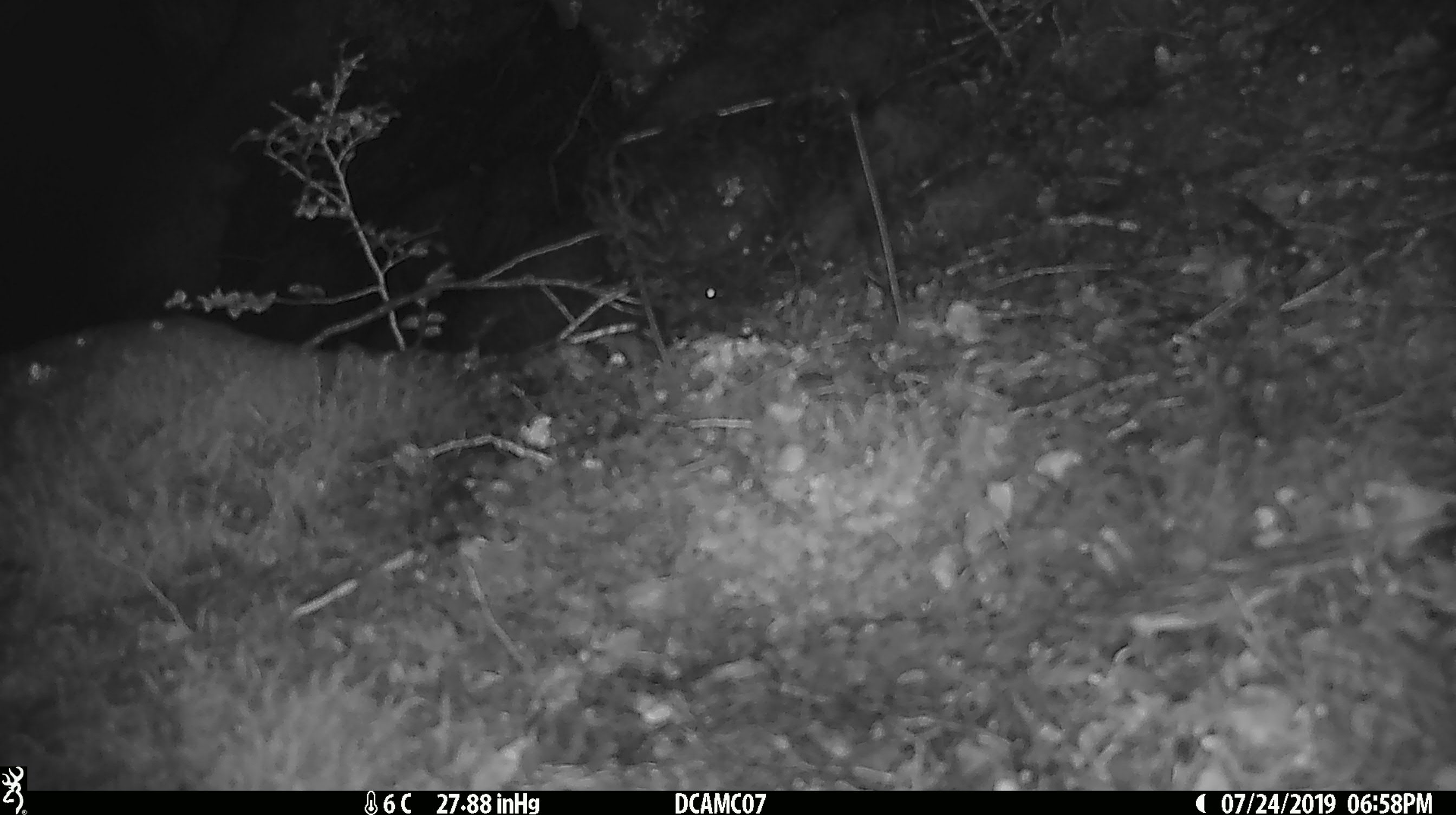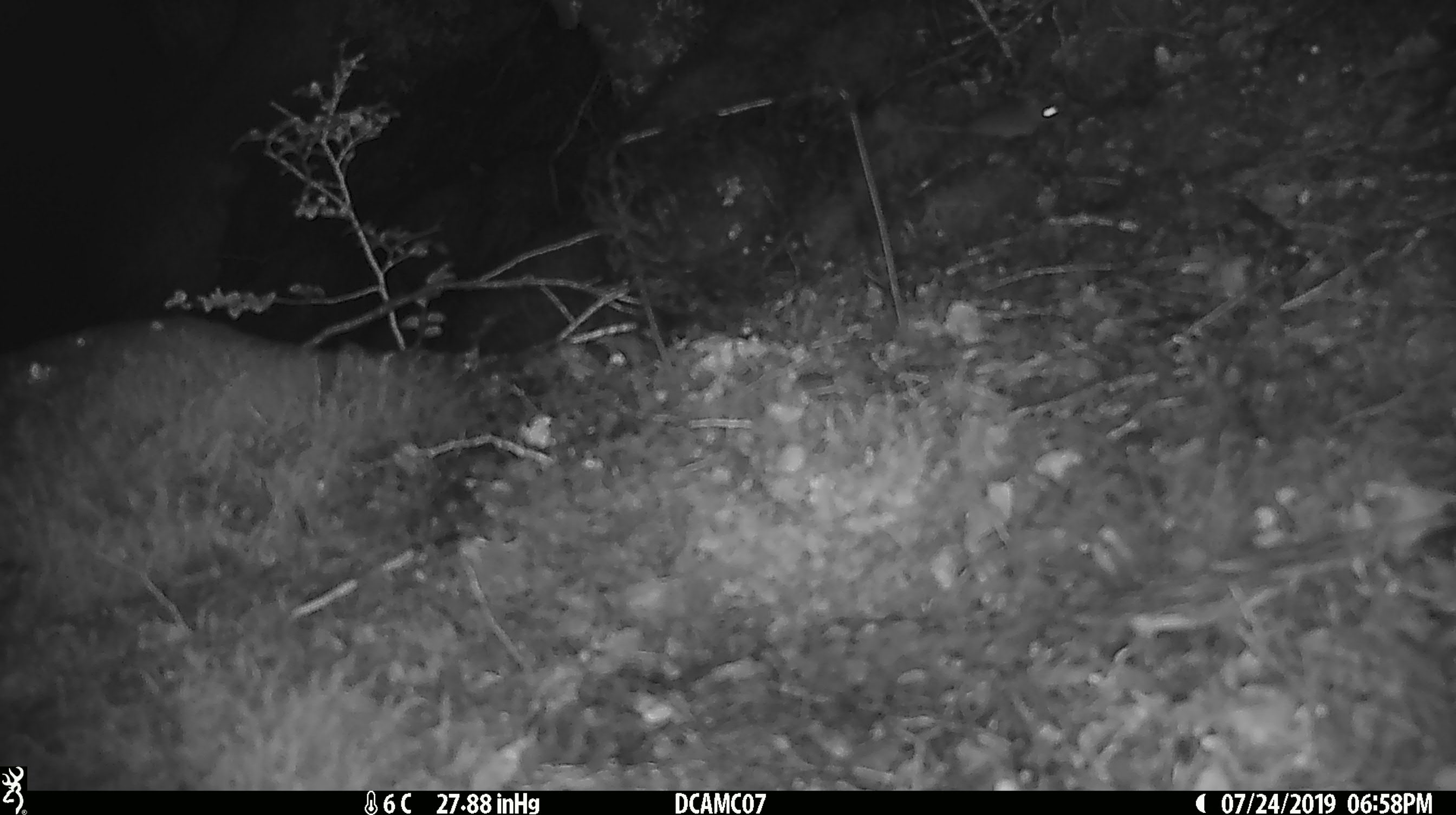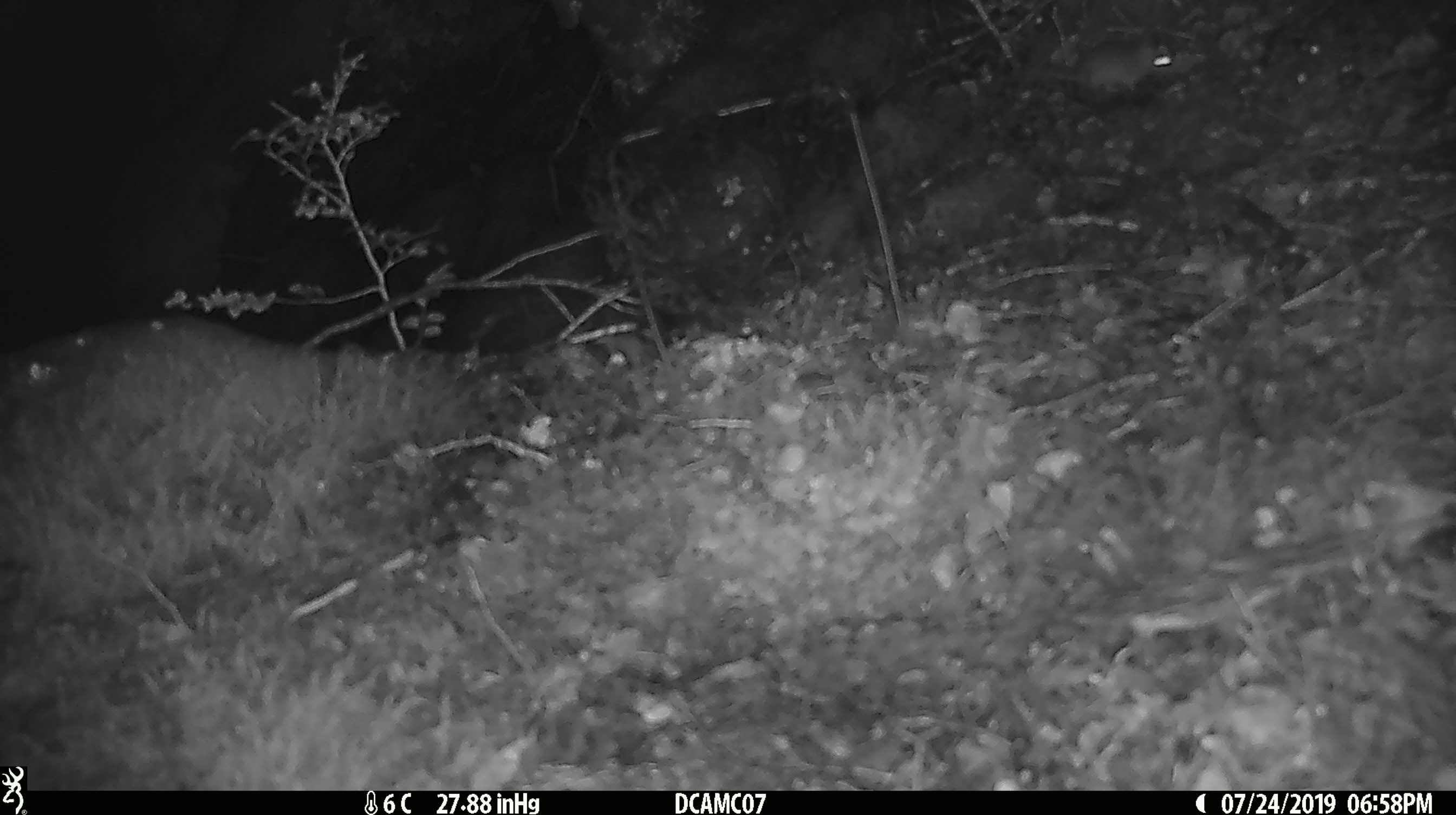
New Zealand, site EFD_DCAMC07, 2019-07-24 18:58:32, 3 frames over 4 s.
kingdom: Animalia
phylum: Chordata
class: Mammalia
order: Rodentia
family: Muridae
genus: Mus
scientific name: Mus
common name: mouse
Mouse (Mus).